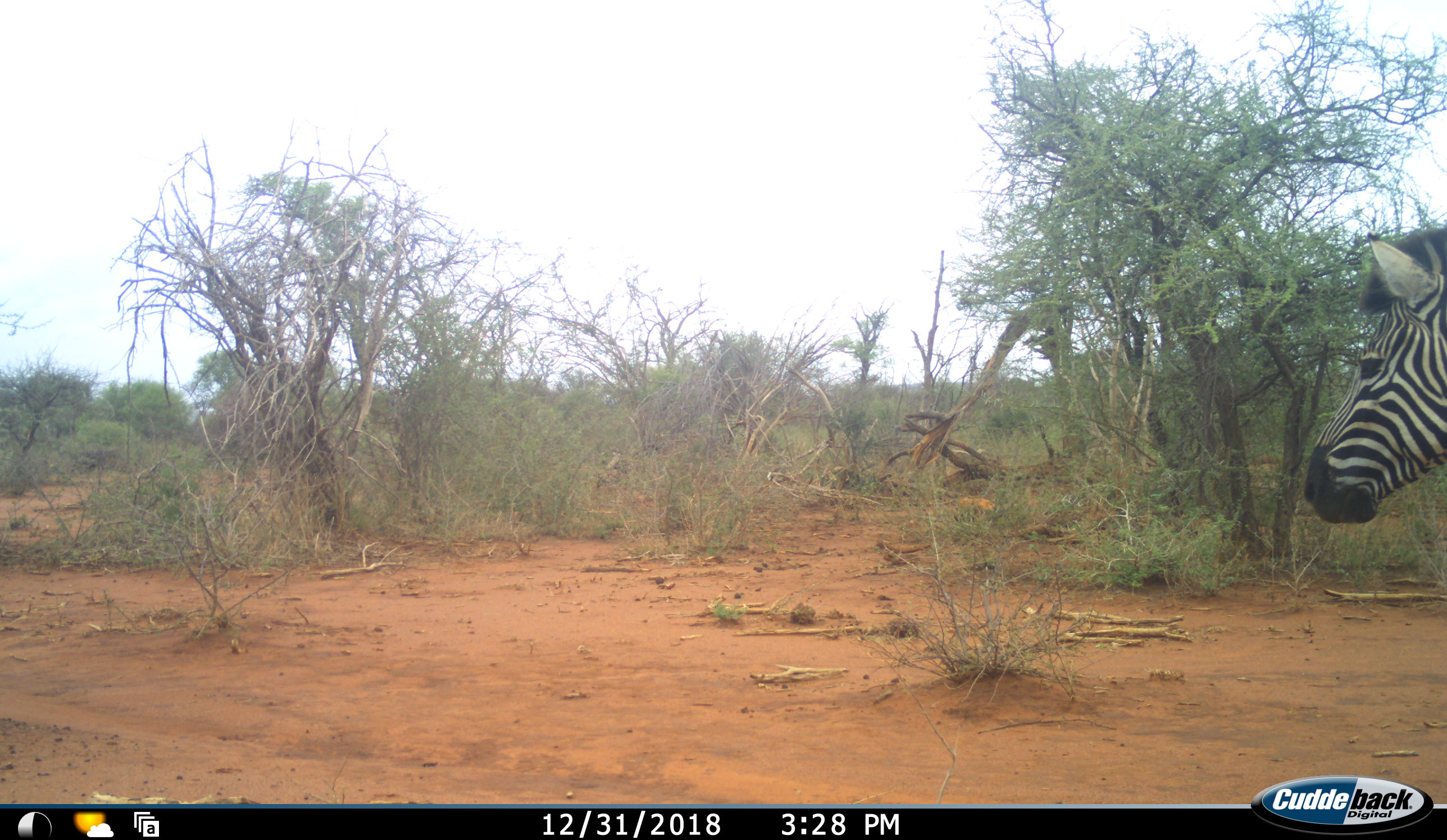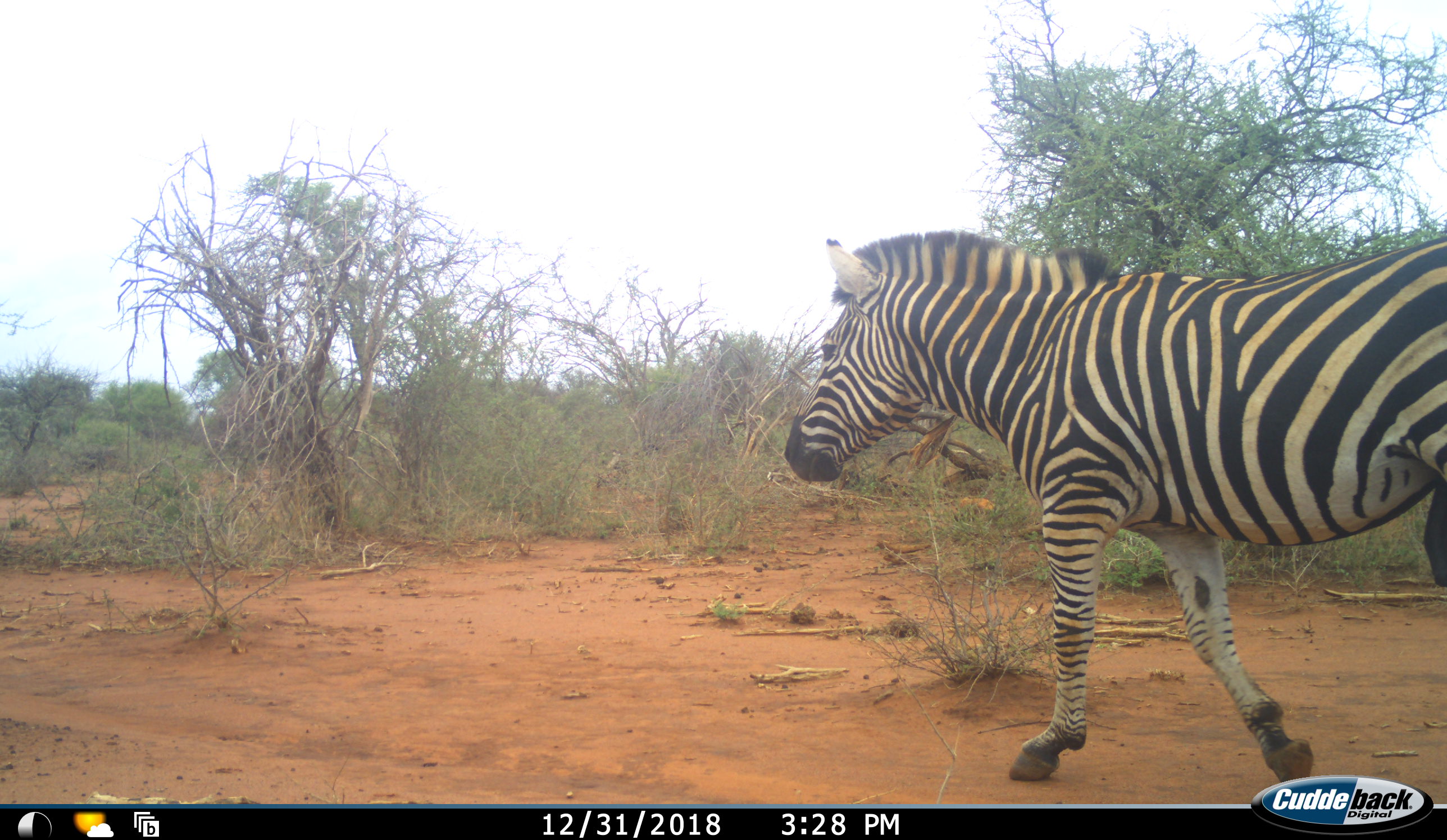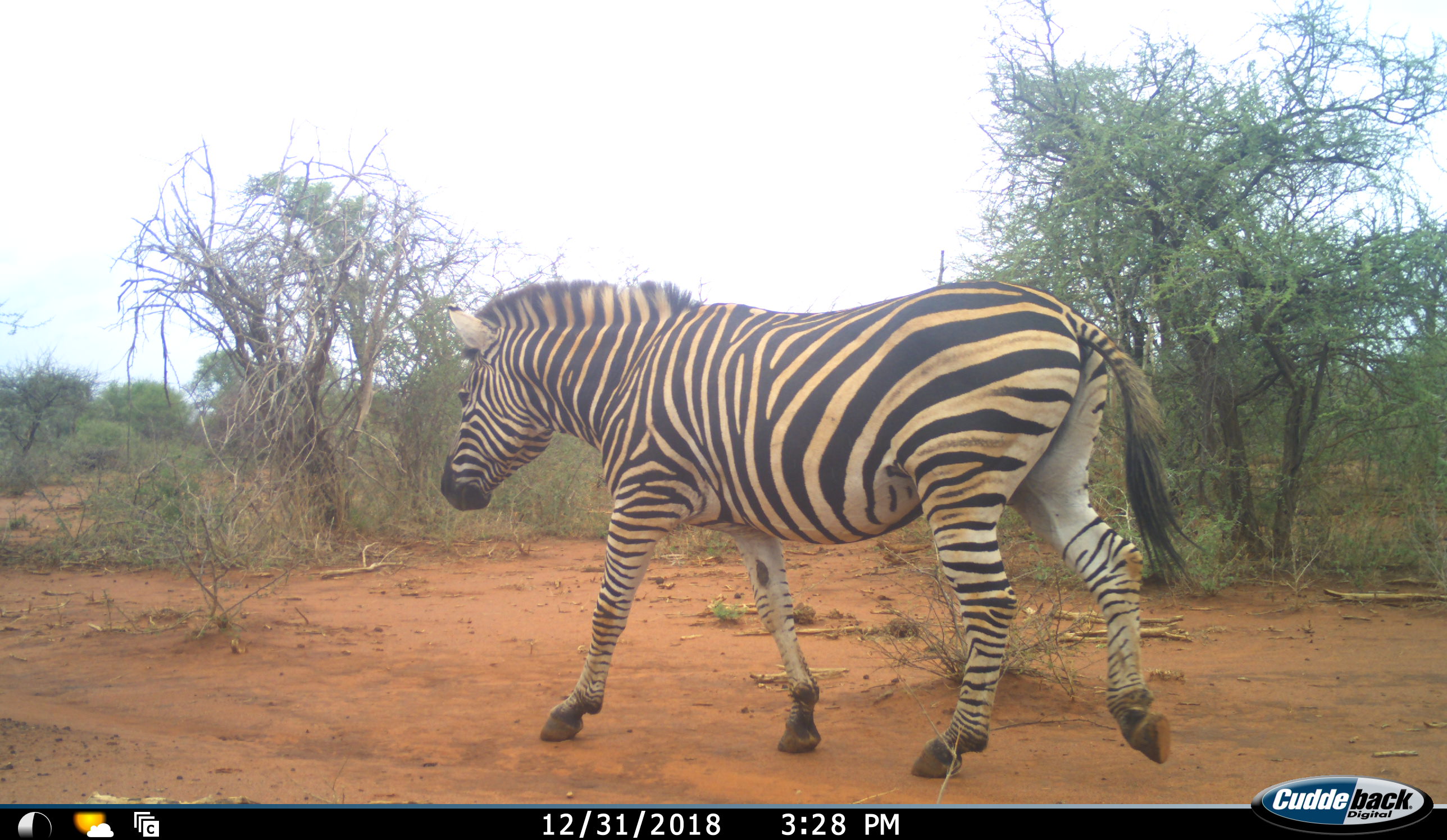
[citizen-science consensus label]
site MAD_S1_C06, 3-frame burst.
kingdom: Animalia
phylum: Chordata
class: Mammalia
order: Perissodactyla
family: Equidae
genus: Equus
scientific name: Equus quagga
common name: plains zebra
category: zebraplains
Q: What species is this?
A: Zebraplains (plains zebra) (Equus quagga).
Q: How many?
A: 1.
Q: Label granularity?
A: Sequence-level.